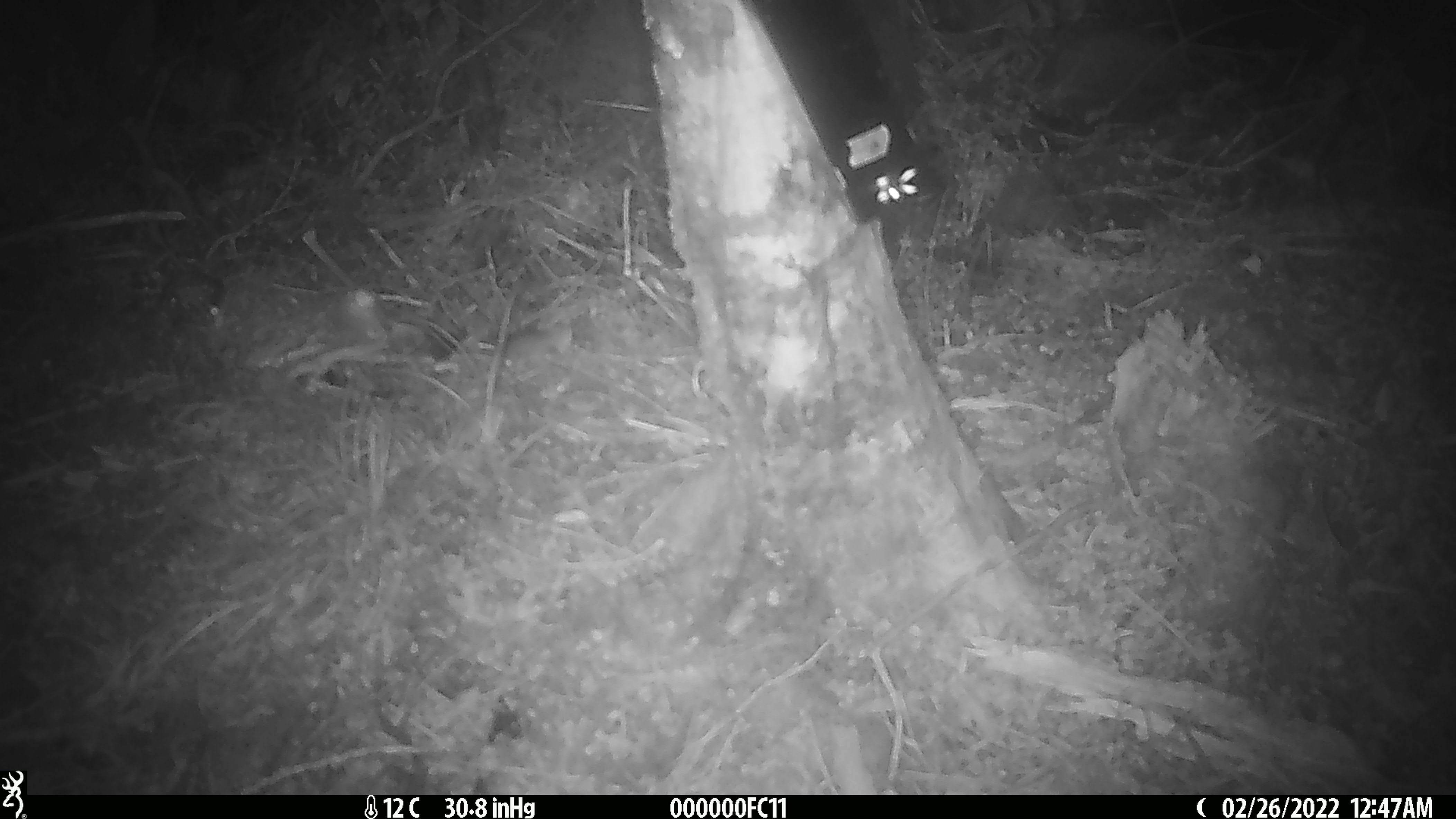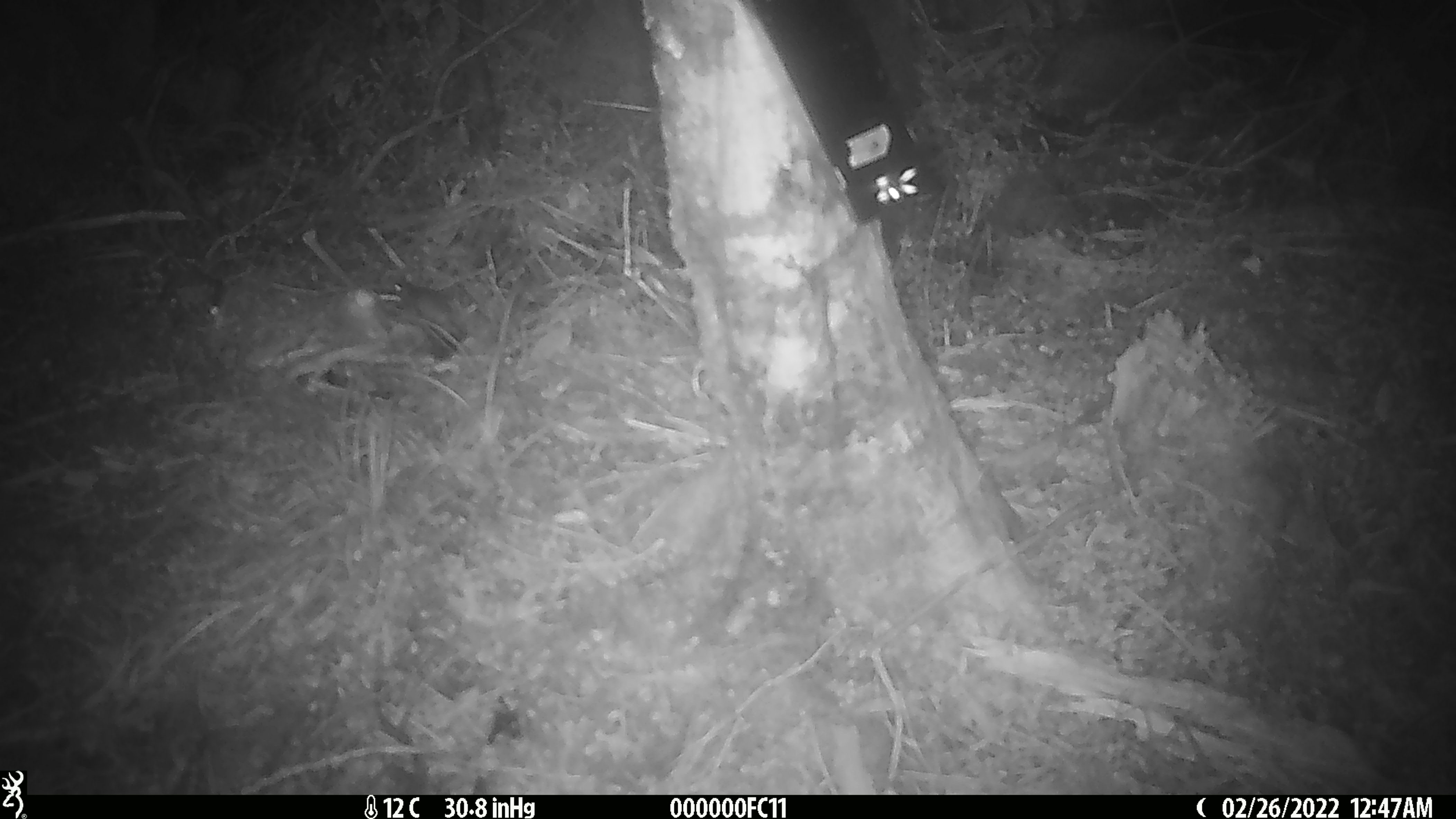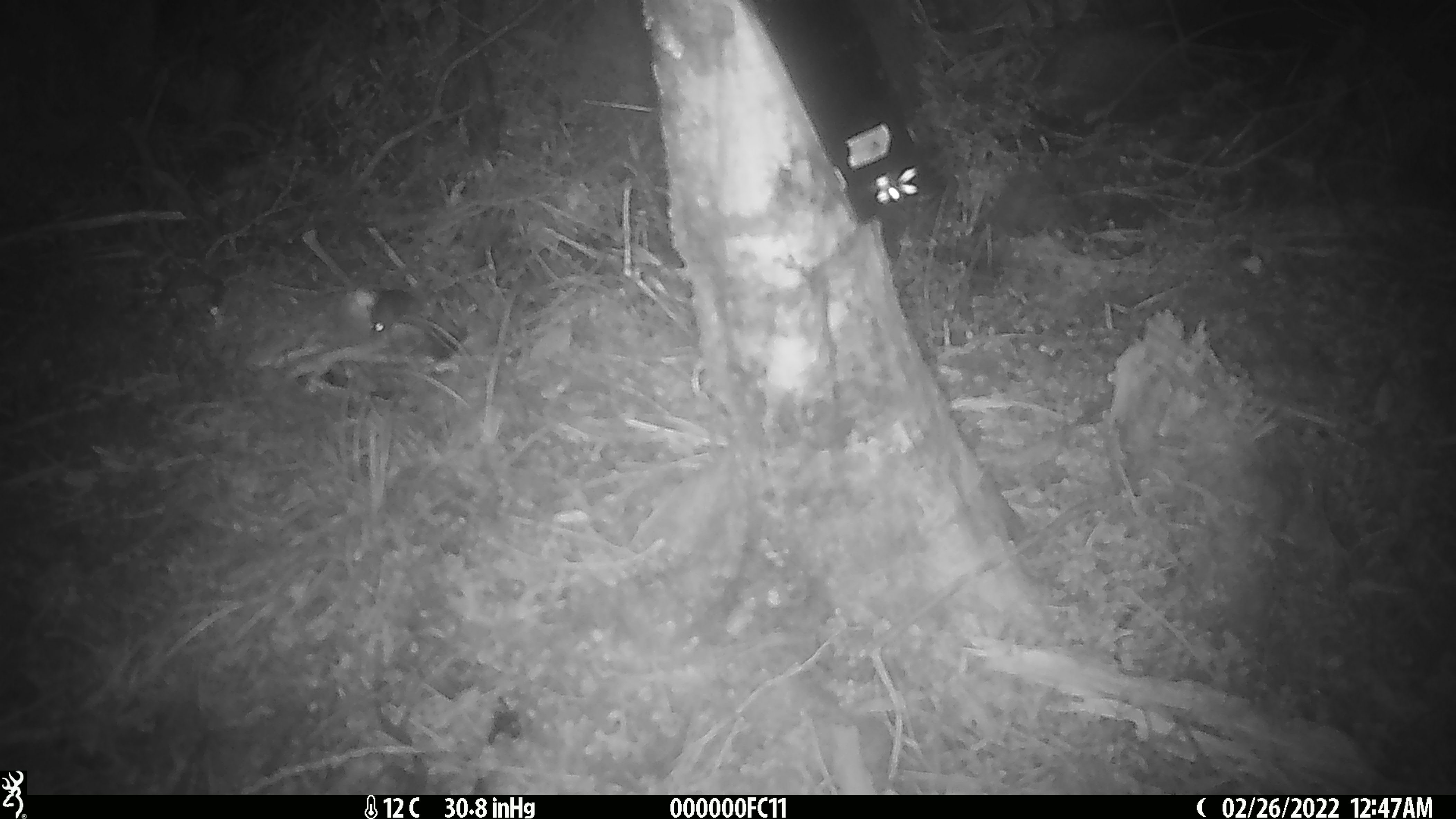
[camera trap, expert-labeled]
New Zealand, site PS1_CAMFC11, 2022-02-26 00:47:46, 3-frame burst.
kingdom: Animalia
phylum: Chordata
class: Mammalia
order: Rodentia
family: Muridae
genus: Mus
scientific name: Mus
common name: mouse